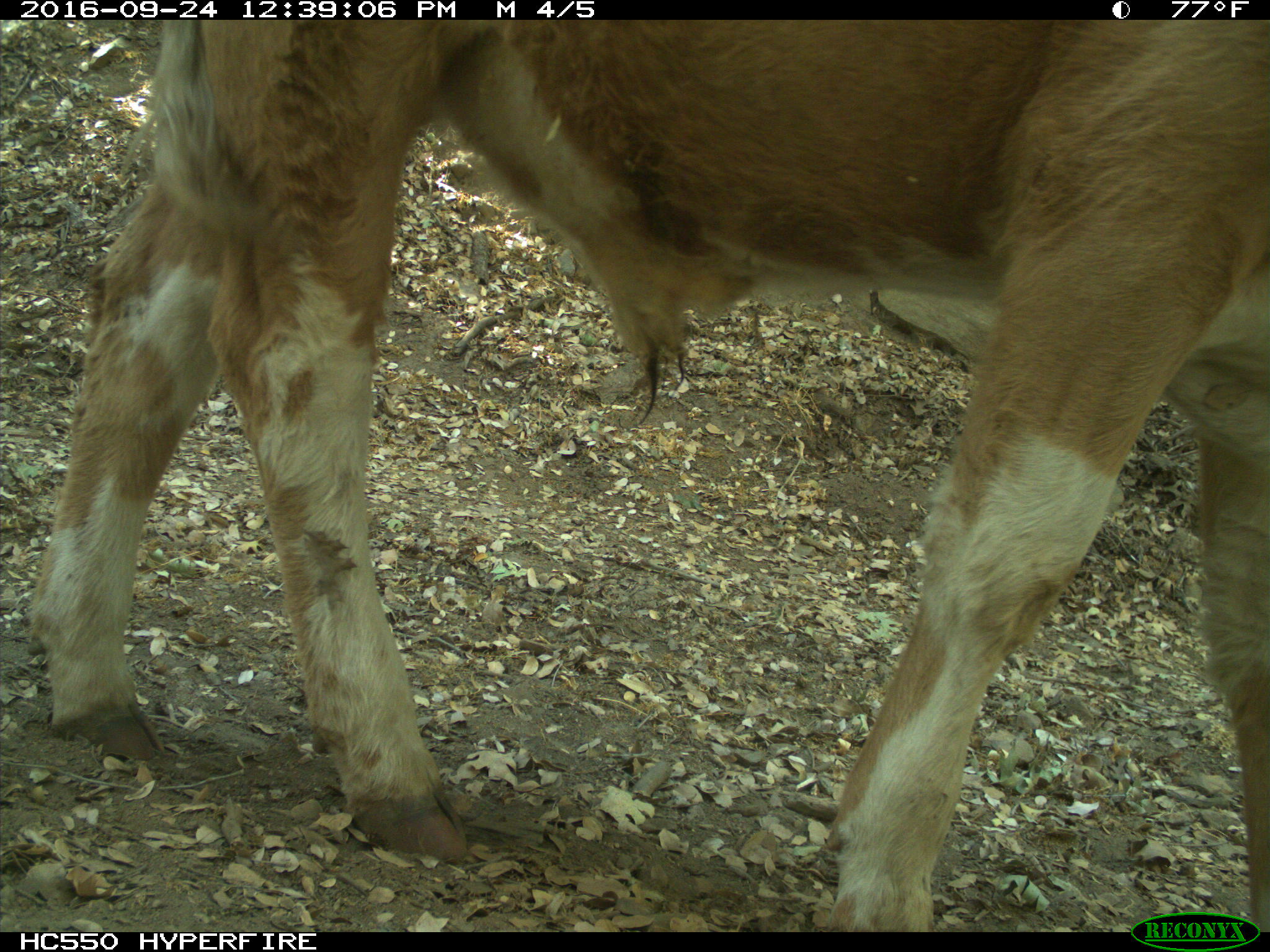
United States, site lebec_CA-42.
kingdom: Animalia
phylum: Chordata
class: Mammalia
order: Artiodactyla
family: Bovidae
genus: Bos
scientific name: Bos taurus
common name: domestic cow